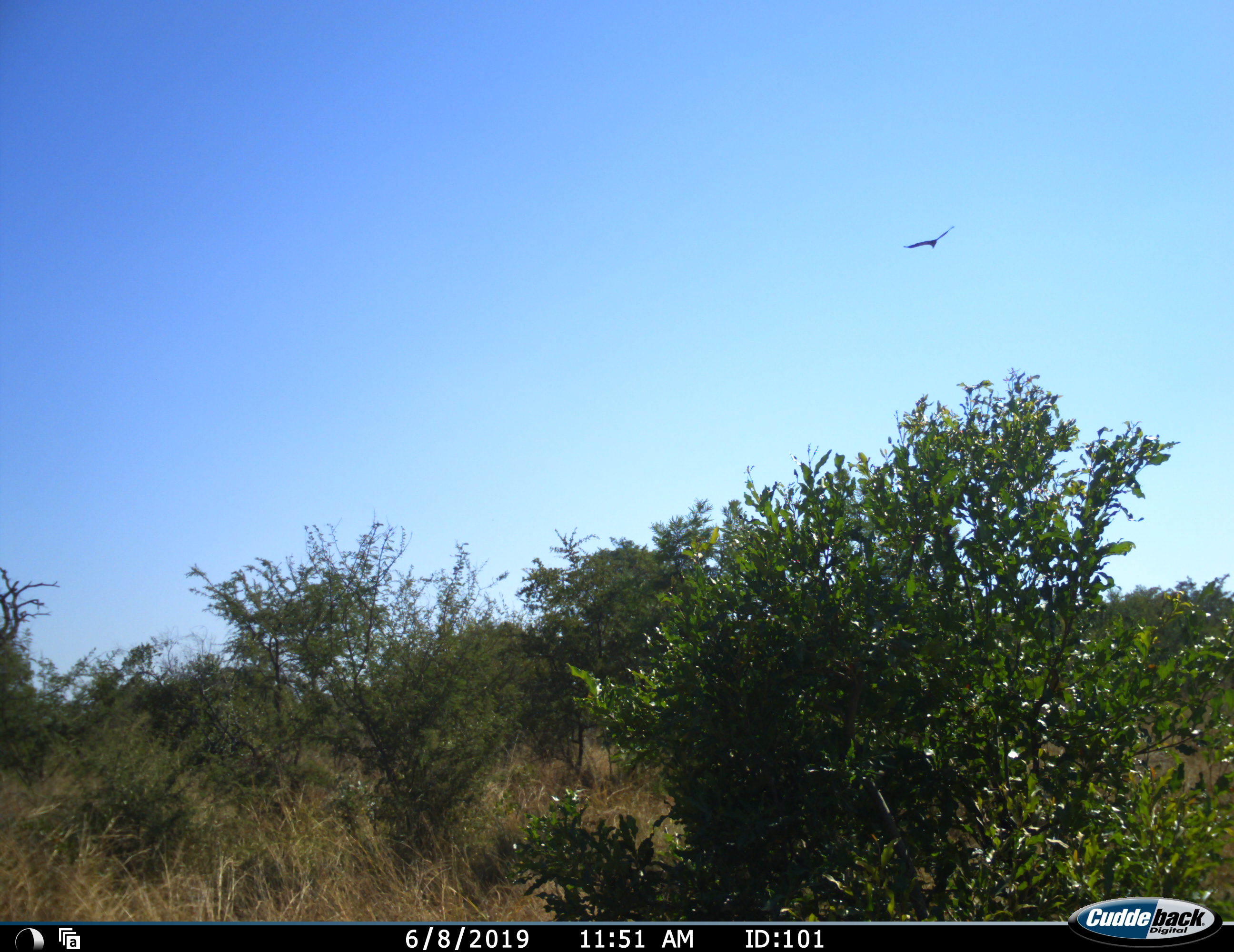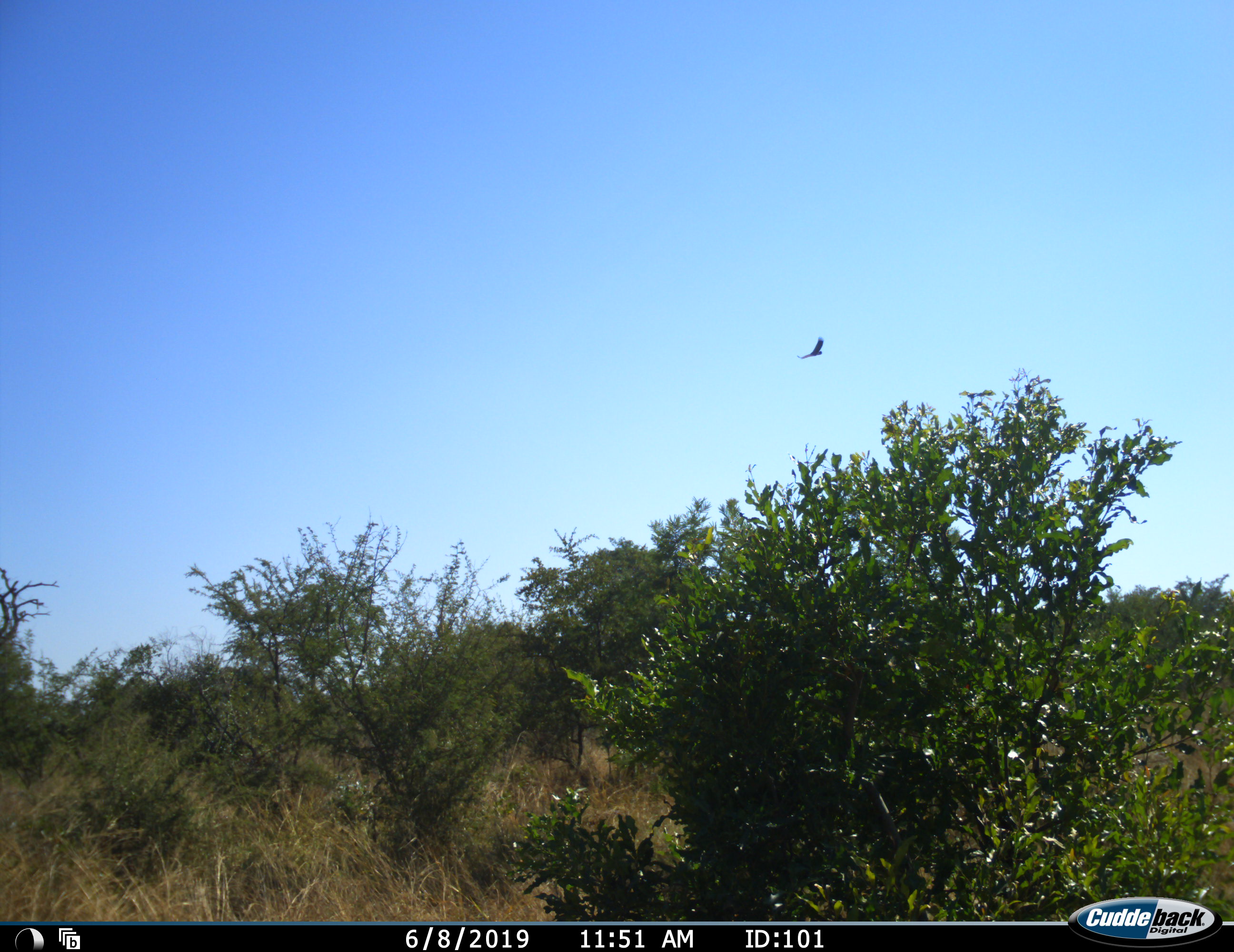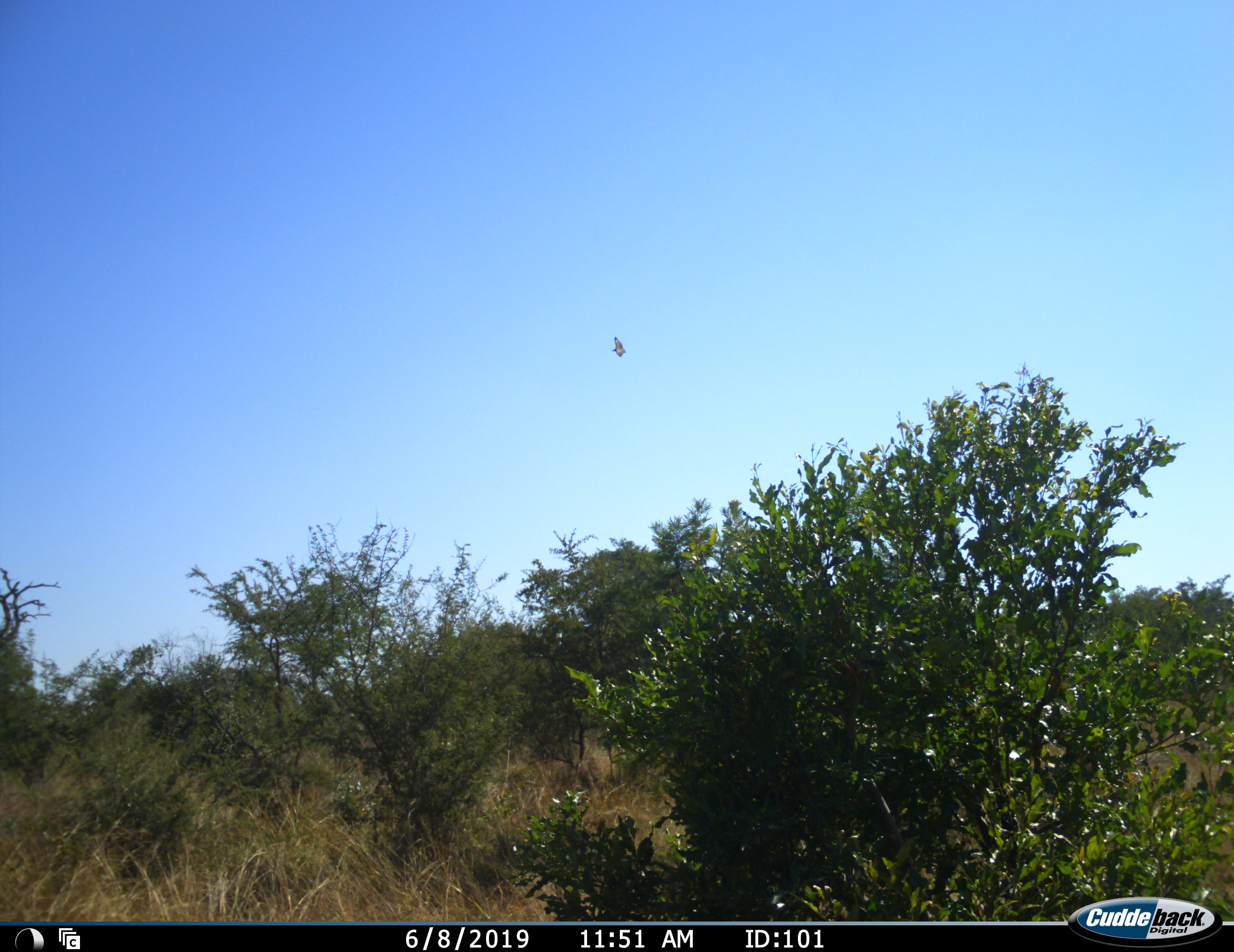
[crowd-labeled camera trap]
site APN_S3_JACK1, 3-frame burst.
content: unidentified animal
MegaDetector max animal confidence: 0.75